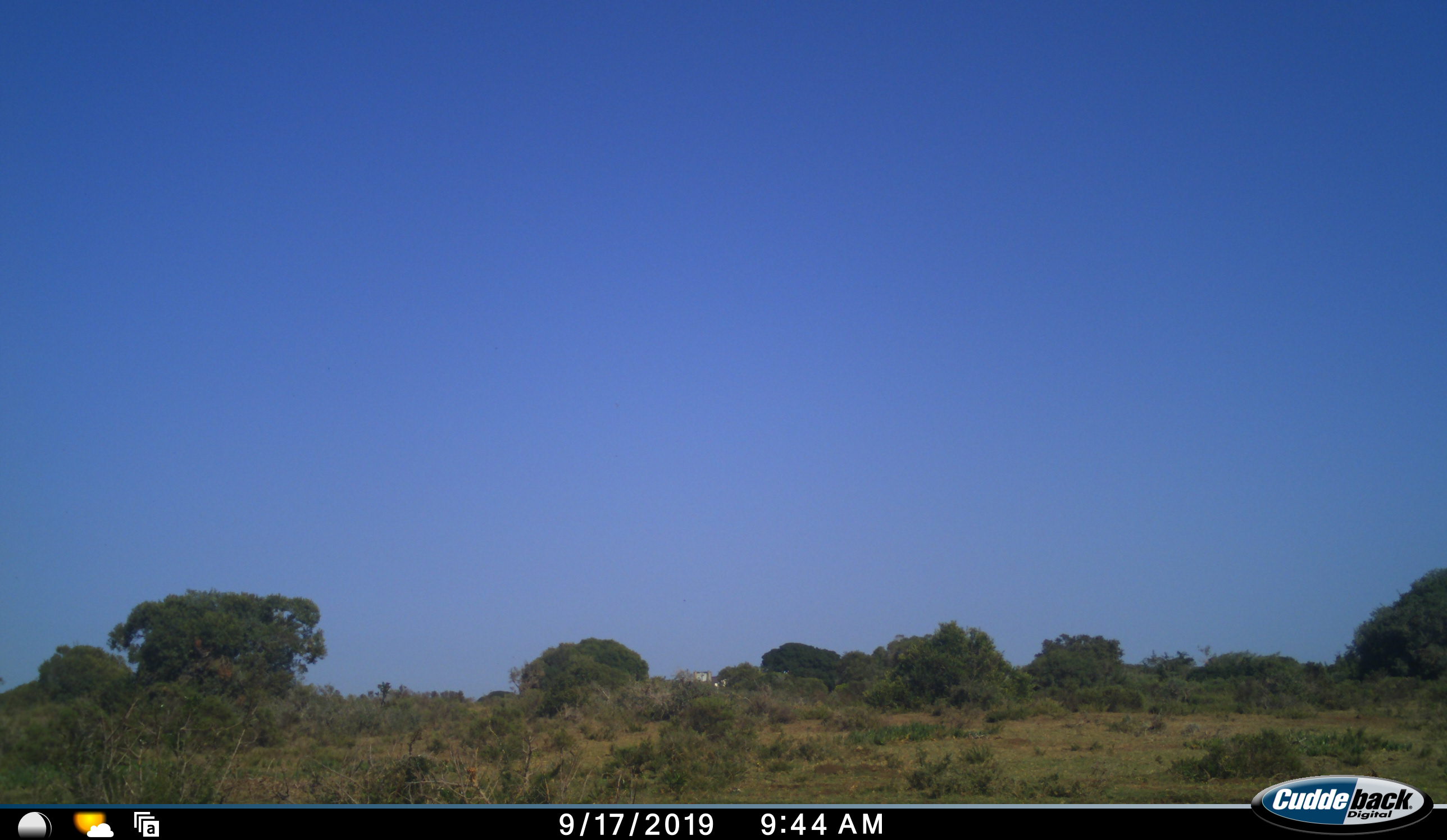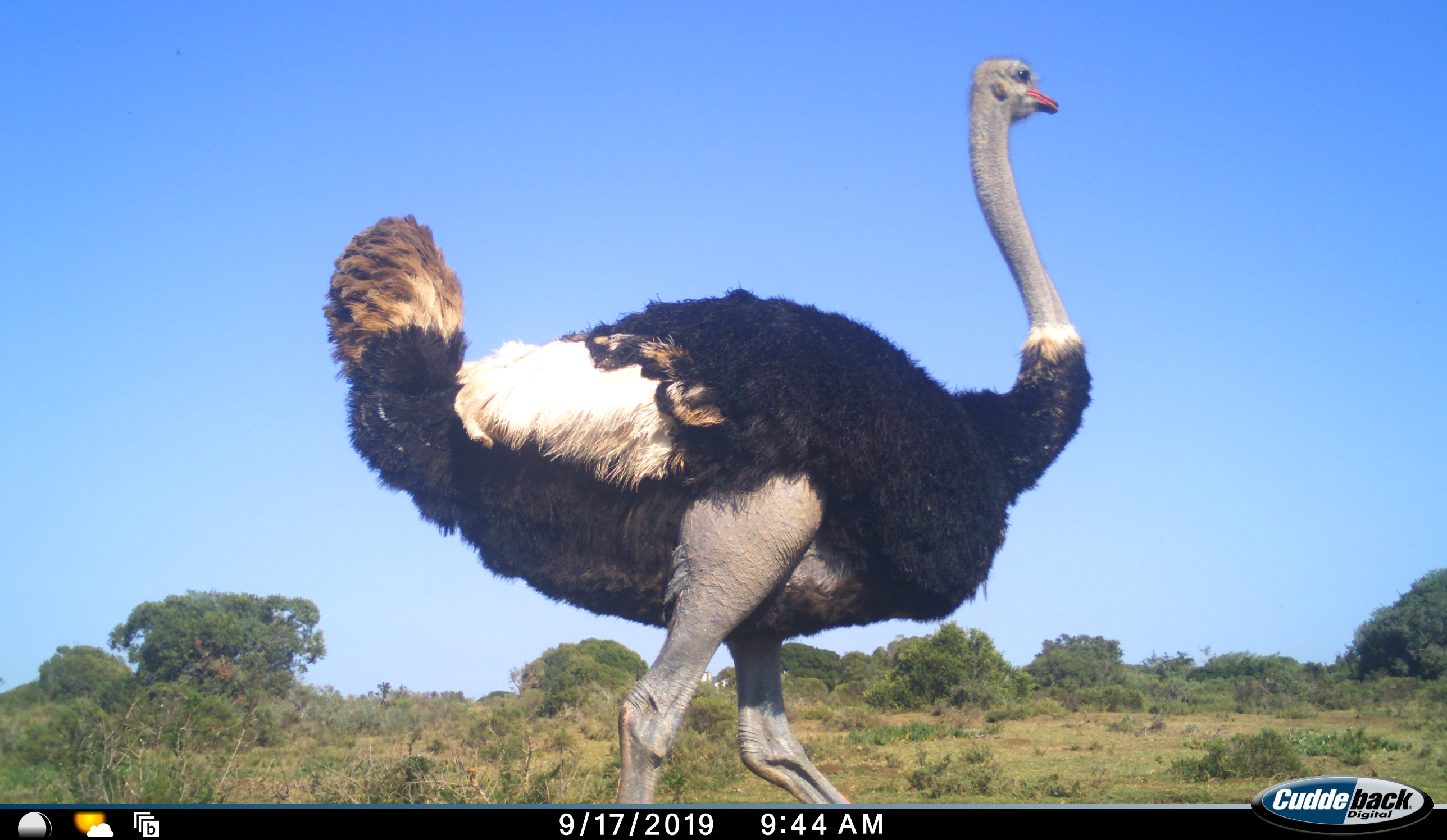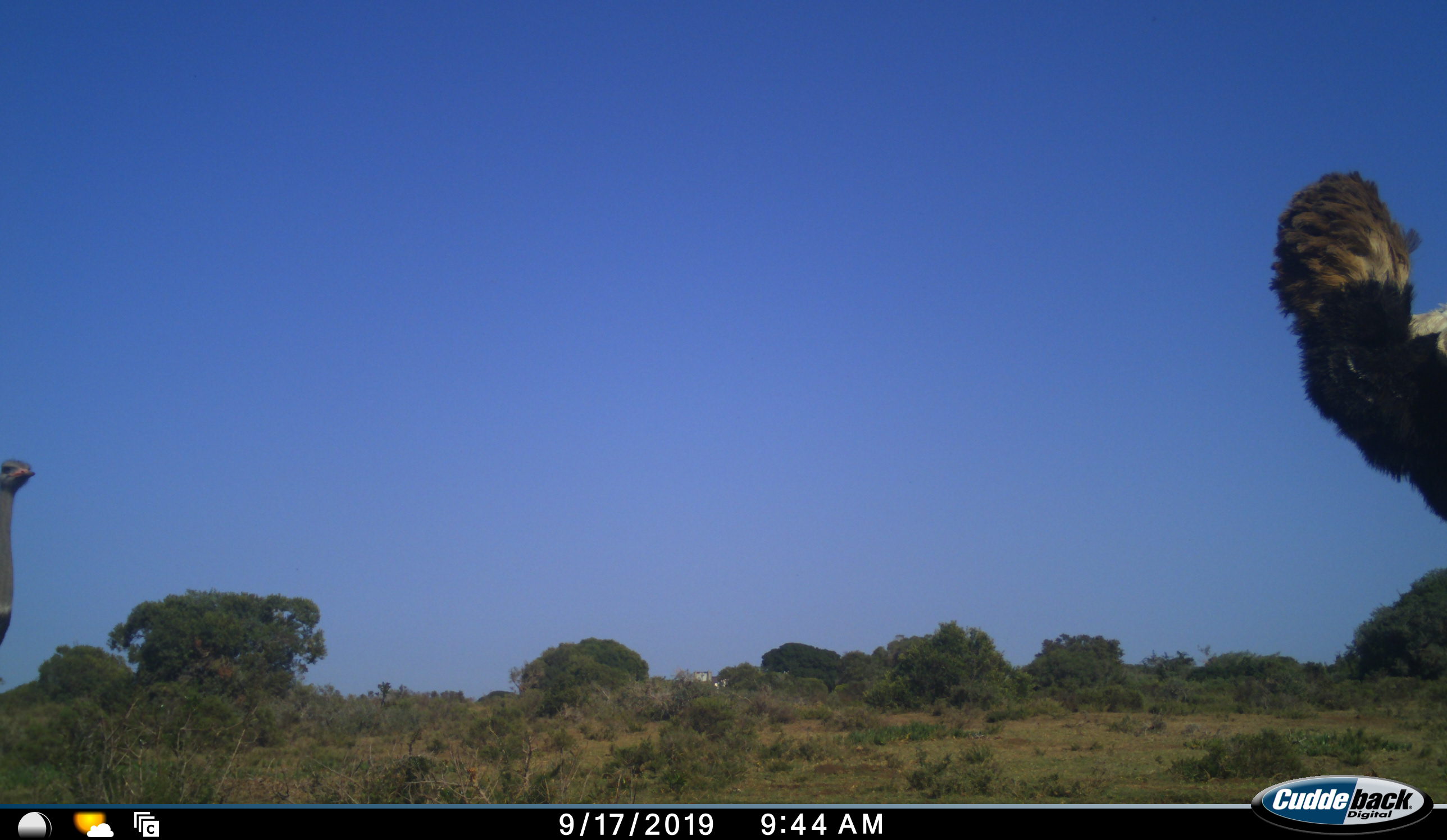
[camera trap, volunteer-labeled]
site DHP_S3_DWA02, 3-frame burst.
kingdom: Animalia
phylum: Chordata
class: Aves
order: Struthioniformes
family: Struthionidae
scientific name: Struthionidae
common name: ostrich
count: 2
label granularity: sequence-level